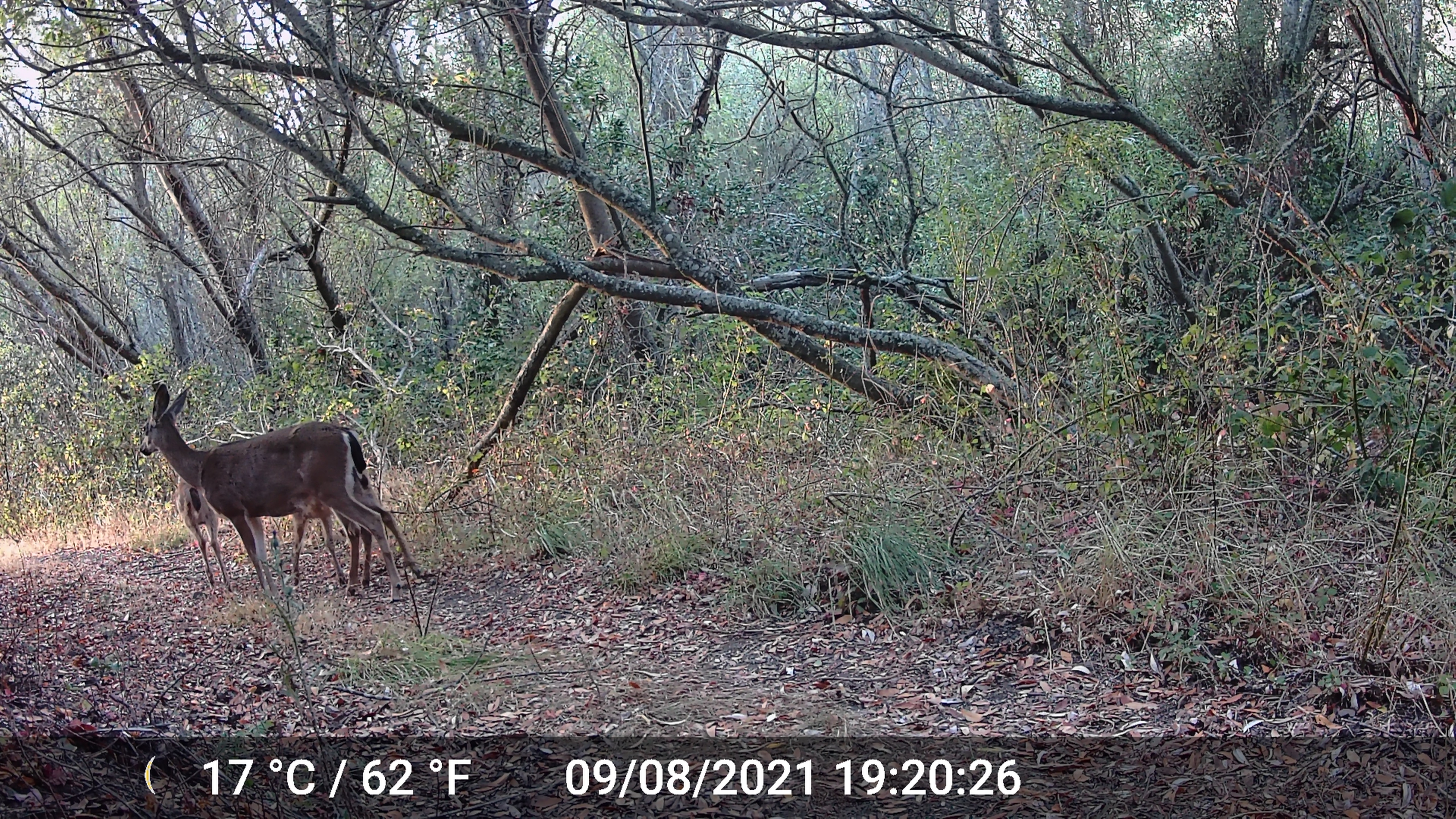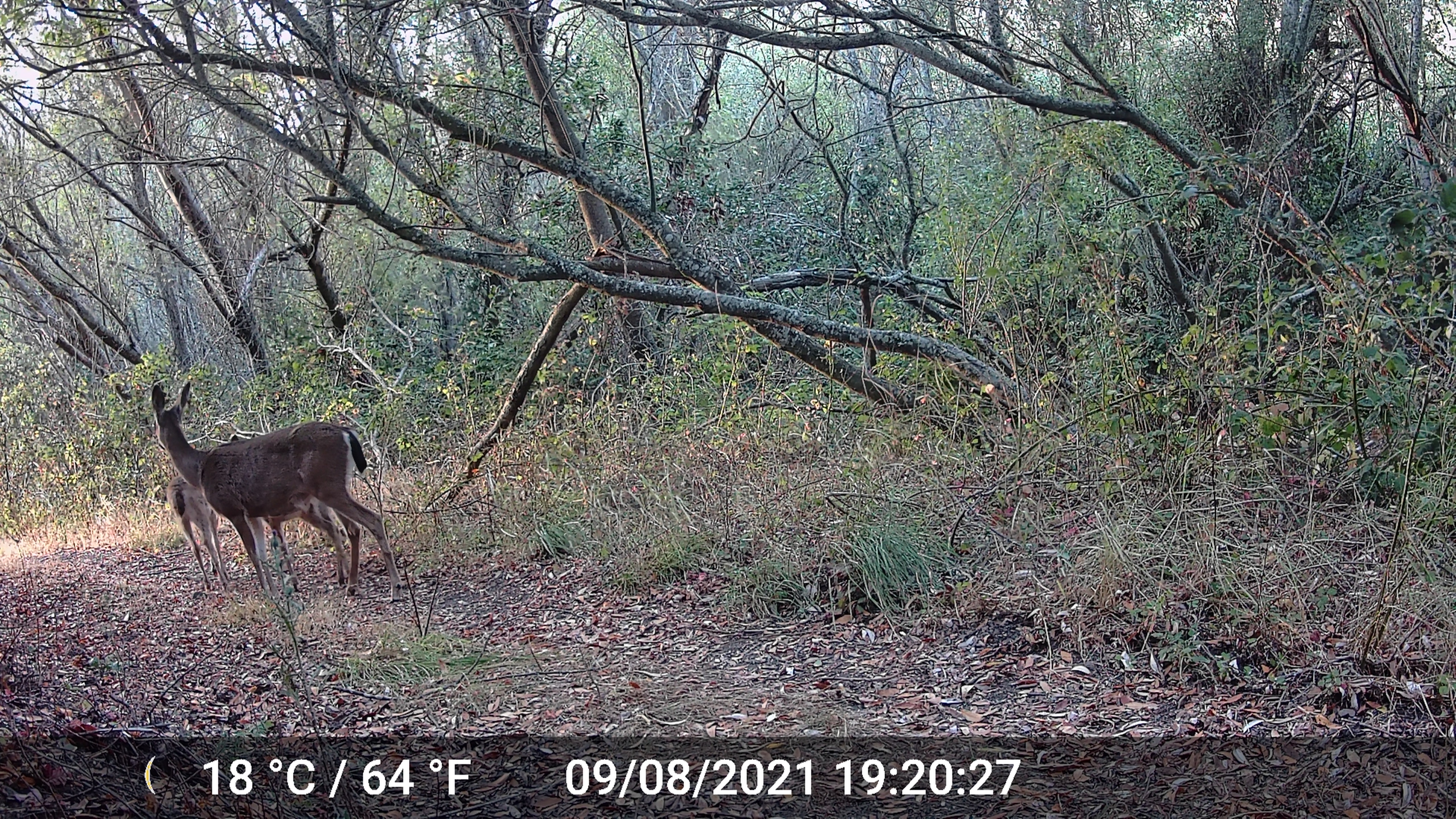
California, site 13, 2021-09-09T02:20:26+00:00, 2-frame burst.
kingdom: Animalia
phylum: Chordata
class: Mammalia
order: Artiodactyla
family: Cervidae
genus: Odocoileus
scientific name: Odocoileus hemionus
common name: mule deer